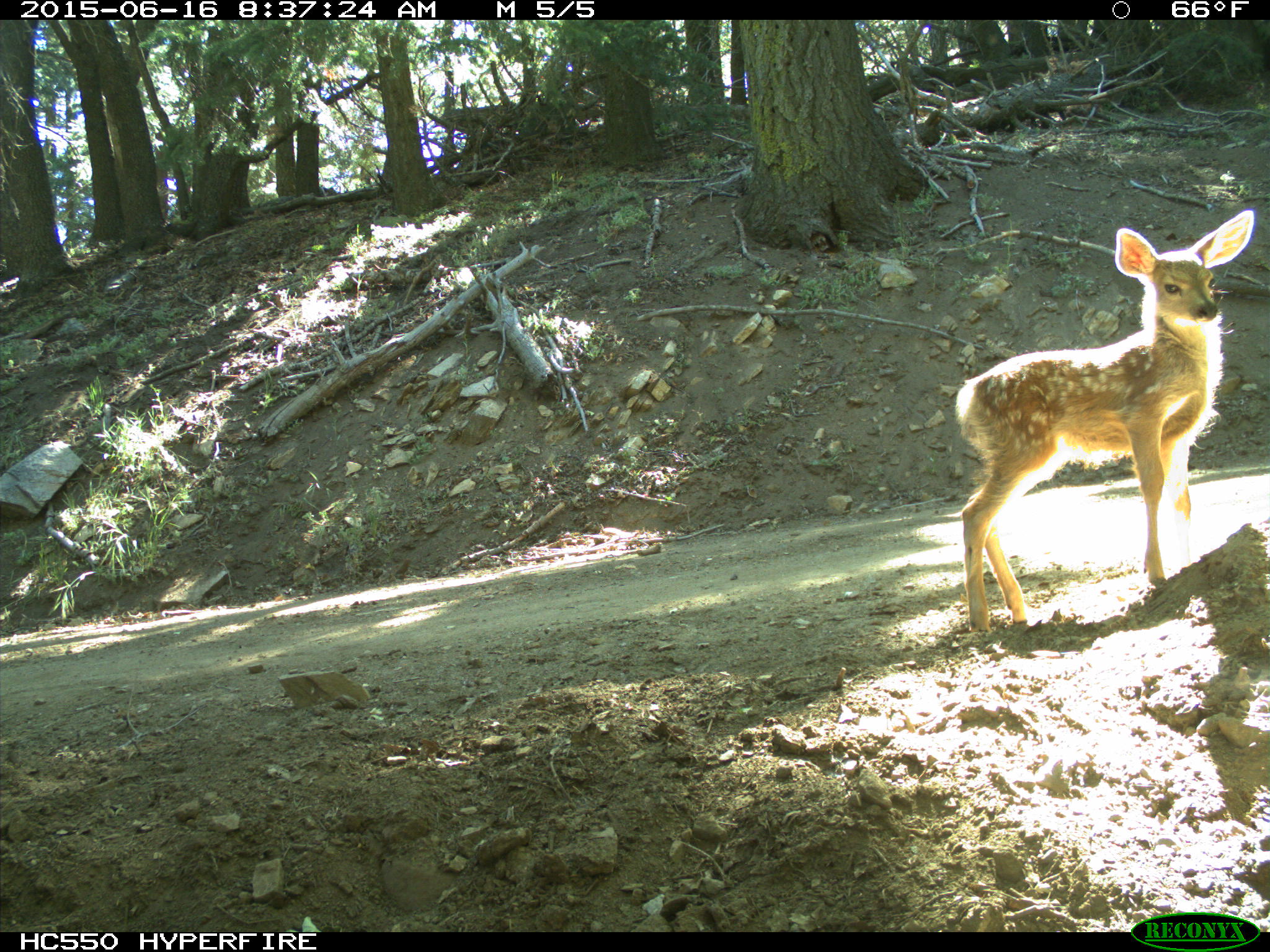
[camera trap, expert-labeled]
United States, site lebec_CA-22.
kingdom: Animalia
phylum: Chordata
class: Mammalia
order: Artiodactyla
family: Cervidae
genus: Odocoileus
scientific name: Odocoileus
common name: deer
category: unidentified deer